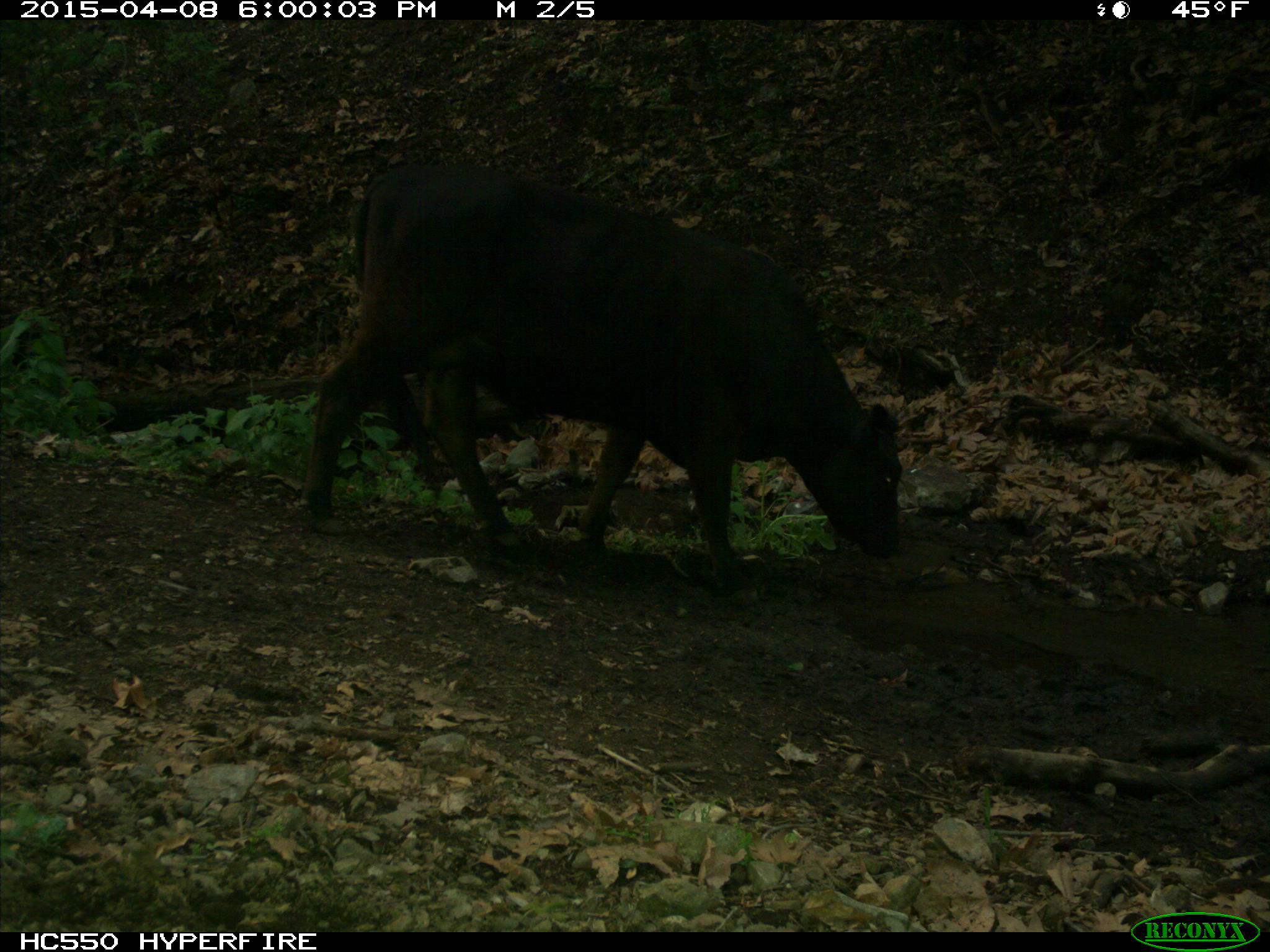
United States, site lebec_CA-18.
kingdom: Animalia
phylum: Chordata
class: Mammalia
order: Artiodactyla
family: Bovidae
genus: Bos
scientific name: Bos taurus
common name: domestic cow